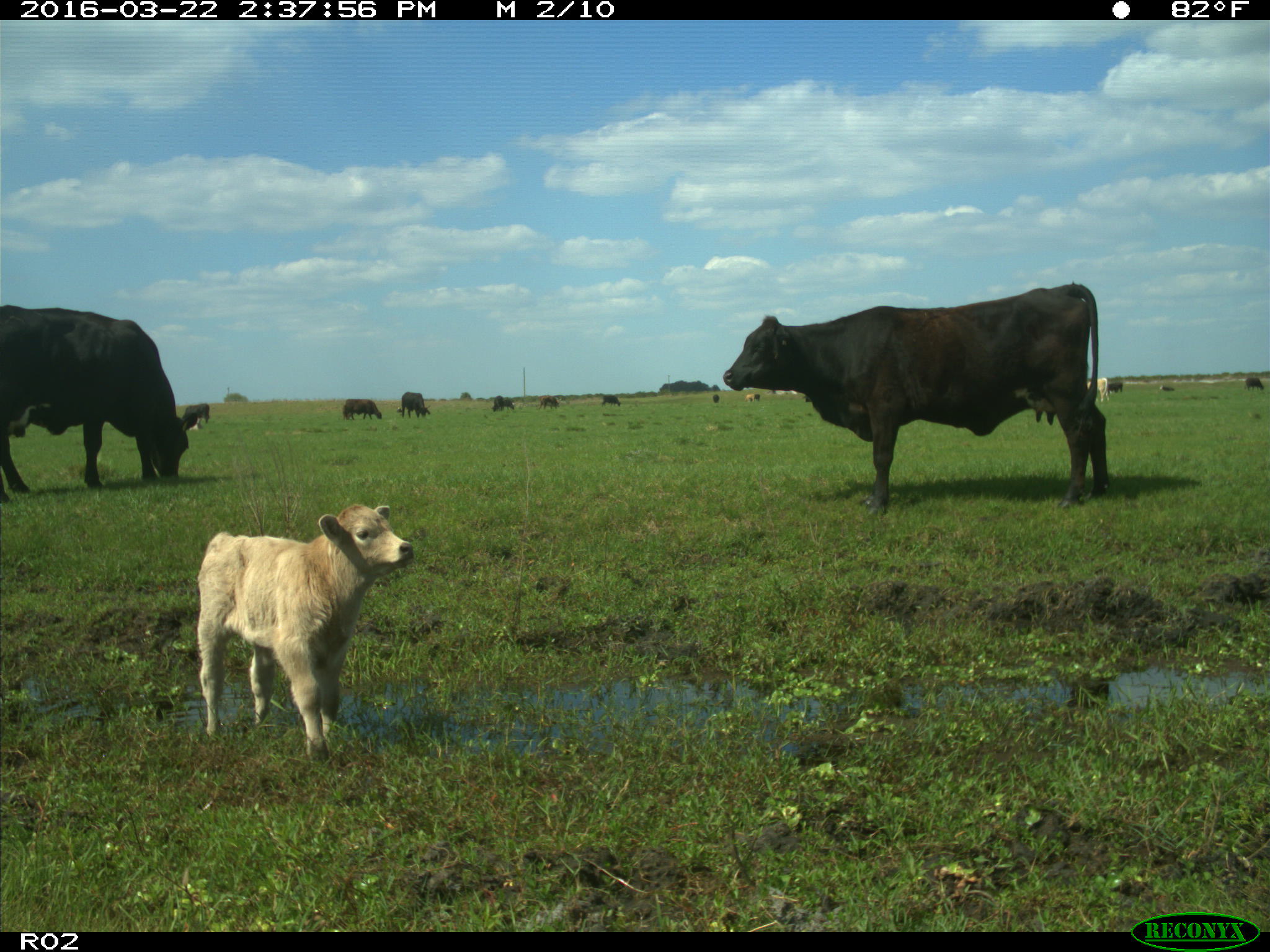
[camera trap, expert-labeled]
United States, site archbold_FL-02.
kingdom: Animalia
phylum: Chordata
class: Mammalia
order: Artiodactyla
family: Bovidae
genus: Bos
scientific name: Bos taurus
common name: domestic cow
Bos taurus (domestic cow).